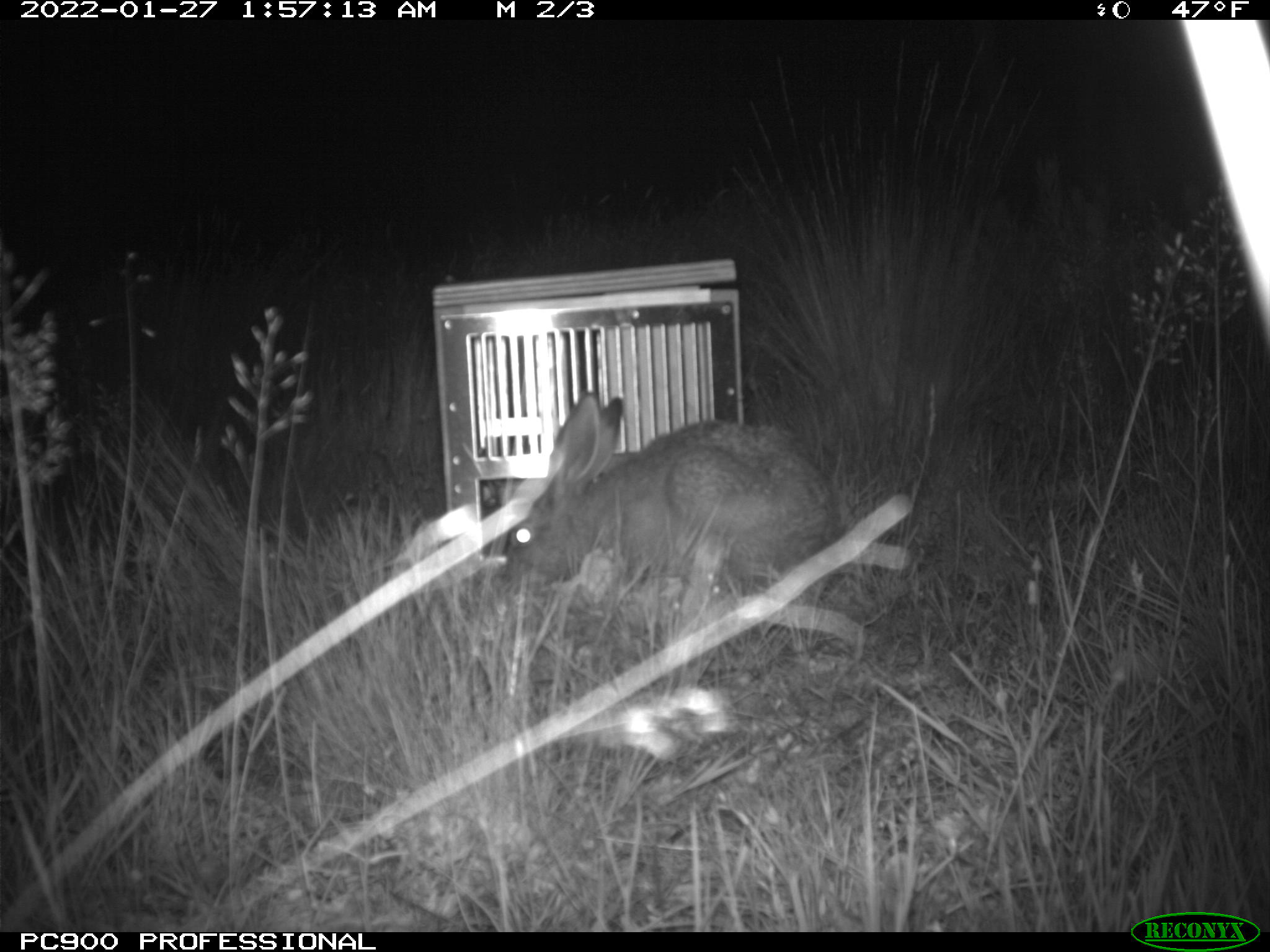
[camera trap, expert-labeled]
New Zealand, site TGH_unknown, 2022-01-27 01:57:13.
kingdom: Animalia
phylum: Chordata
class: Mammalia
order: Lagomorpha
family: Leporidae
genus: Lepus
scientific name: Lepus europaeus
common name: brown hare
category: hare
Hare (brown hare) (Lepus europaeus).